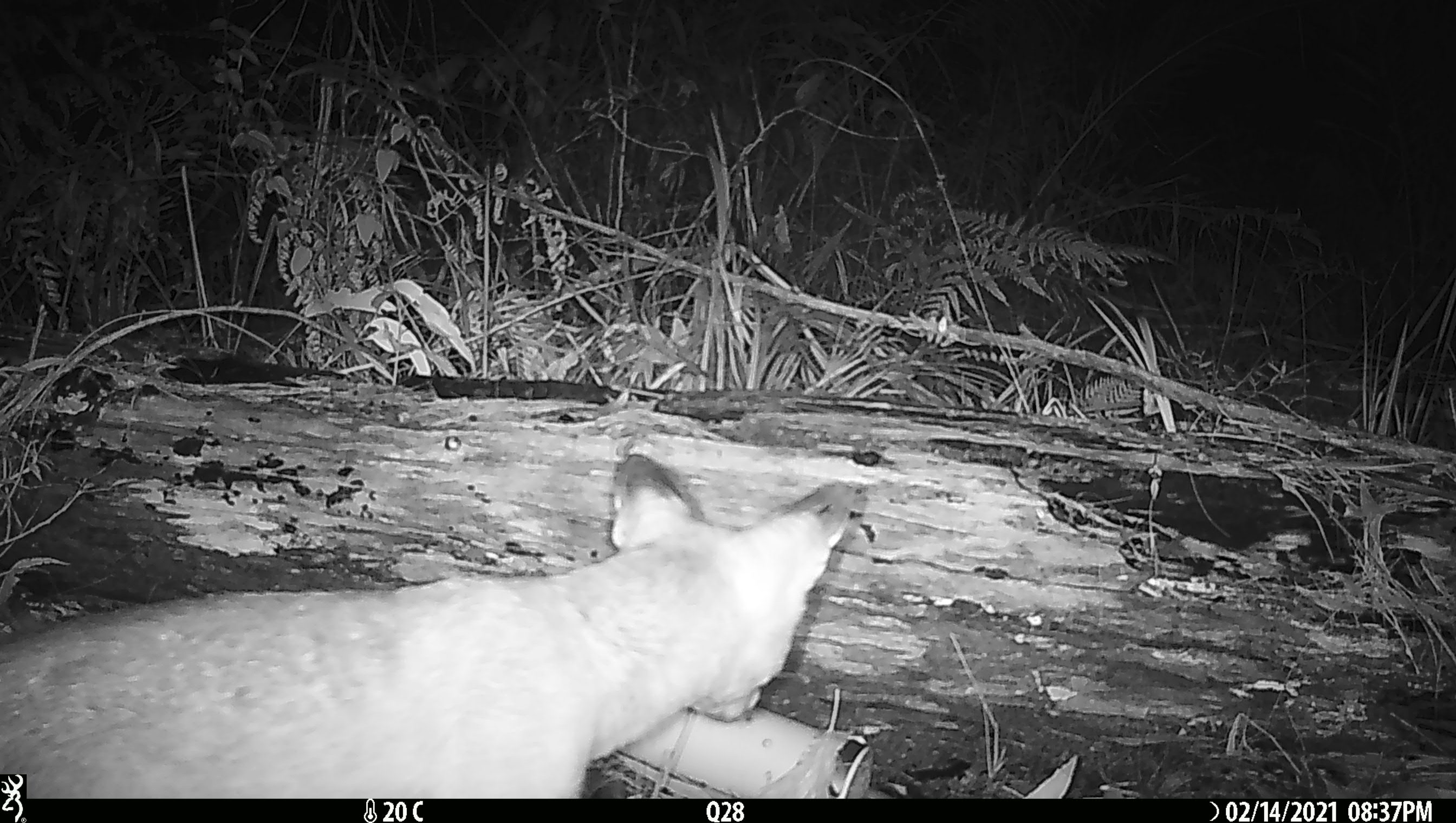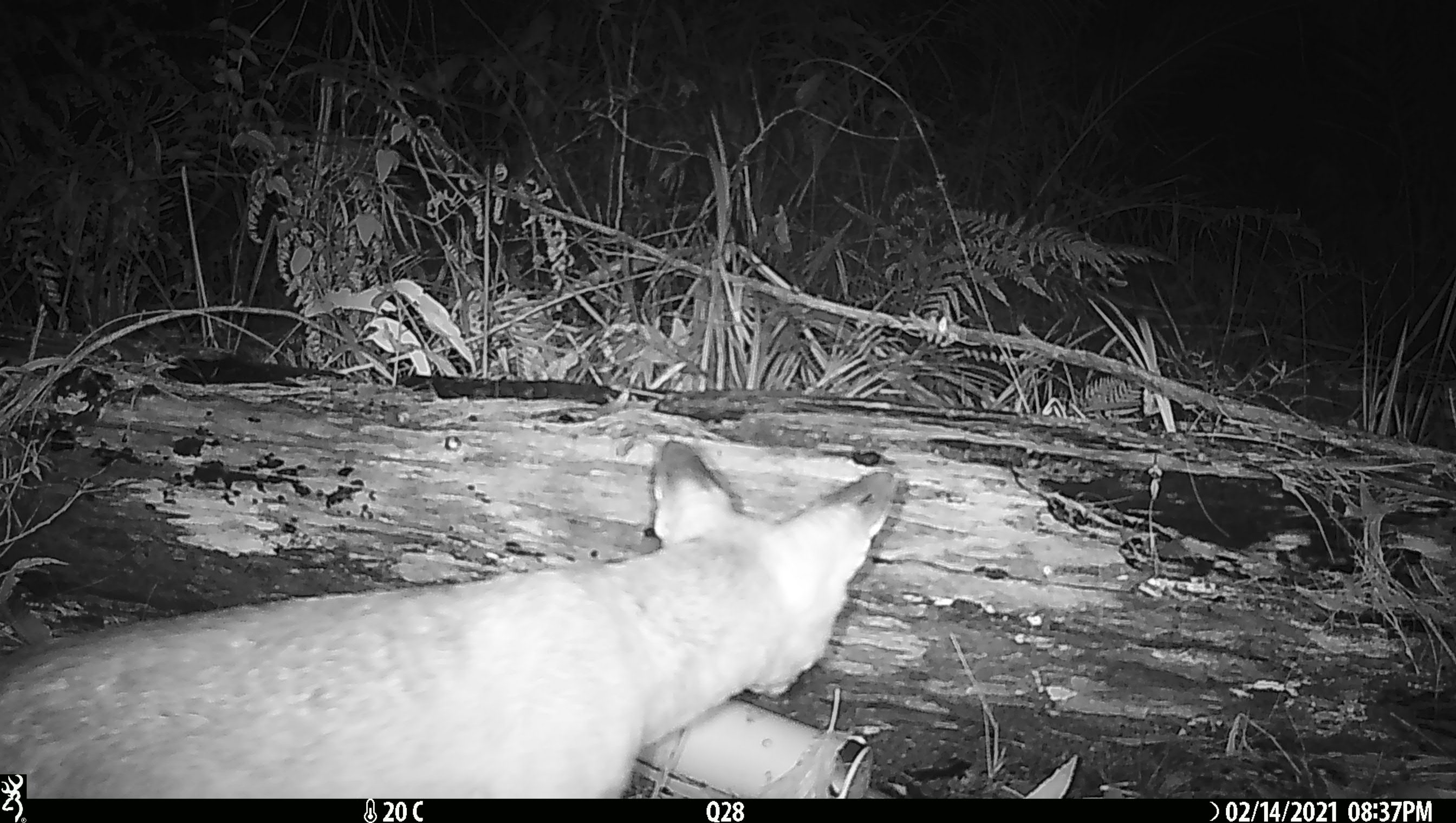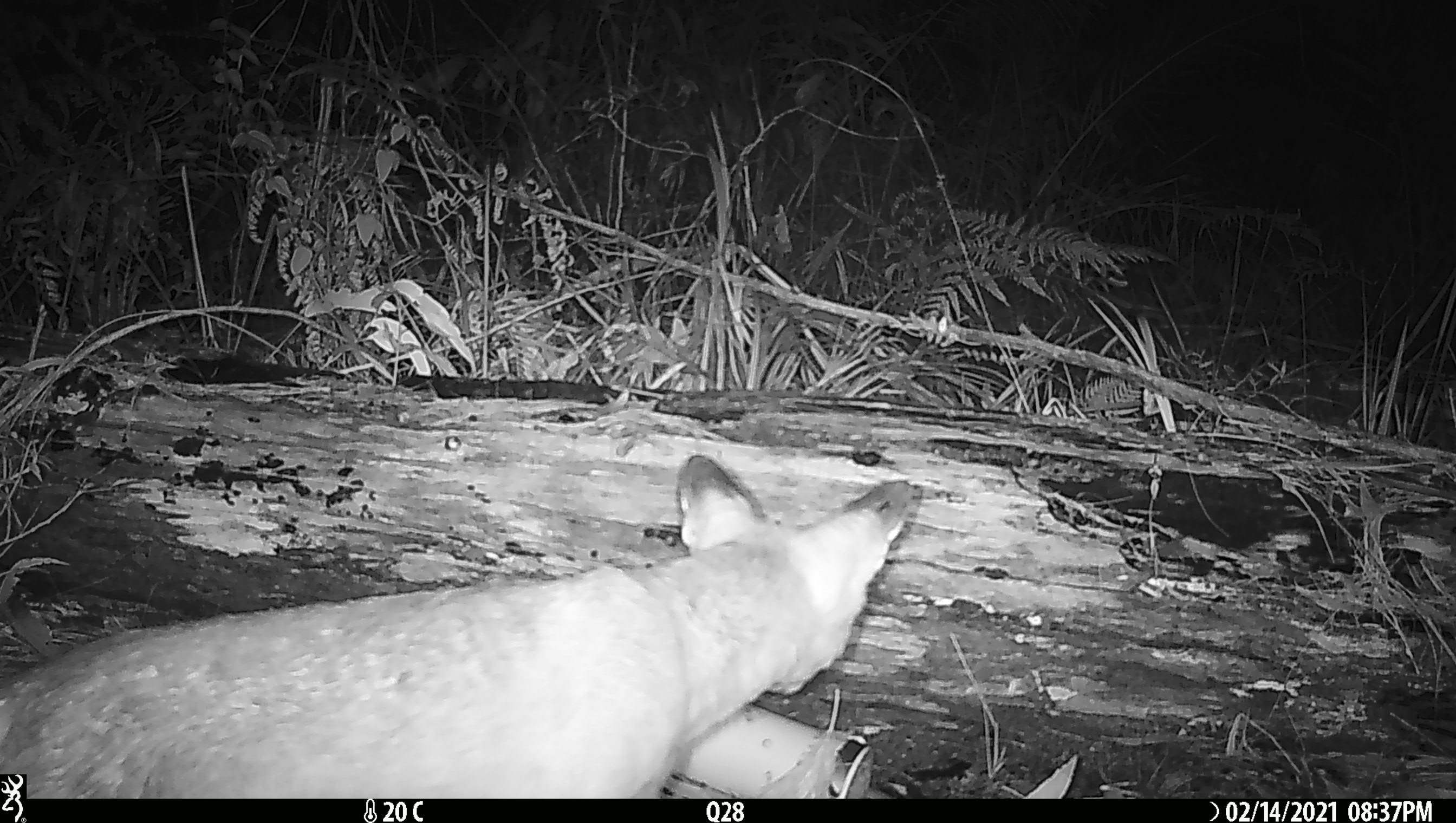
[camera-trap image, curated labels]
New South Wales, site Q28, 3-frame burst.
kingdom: Animalia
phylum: Chordata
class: Mammalia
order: Carnivora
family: Canidae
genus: Vulpes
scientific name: Vulpes vulpes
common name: red fox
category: fox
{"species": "fox (red fox) (Vulpes vulpes)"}